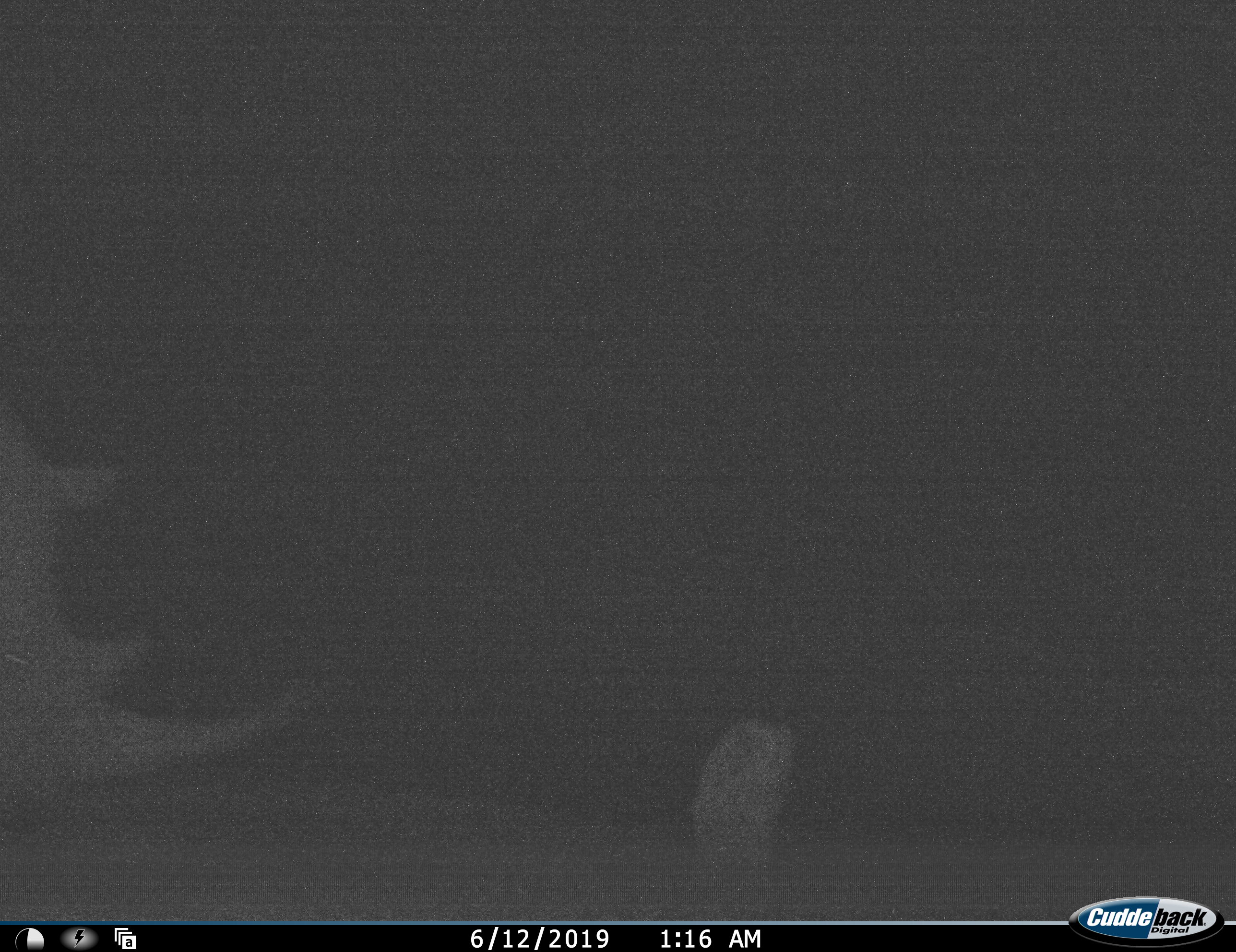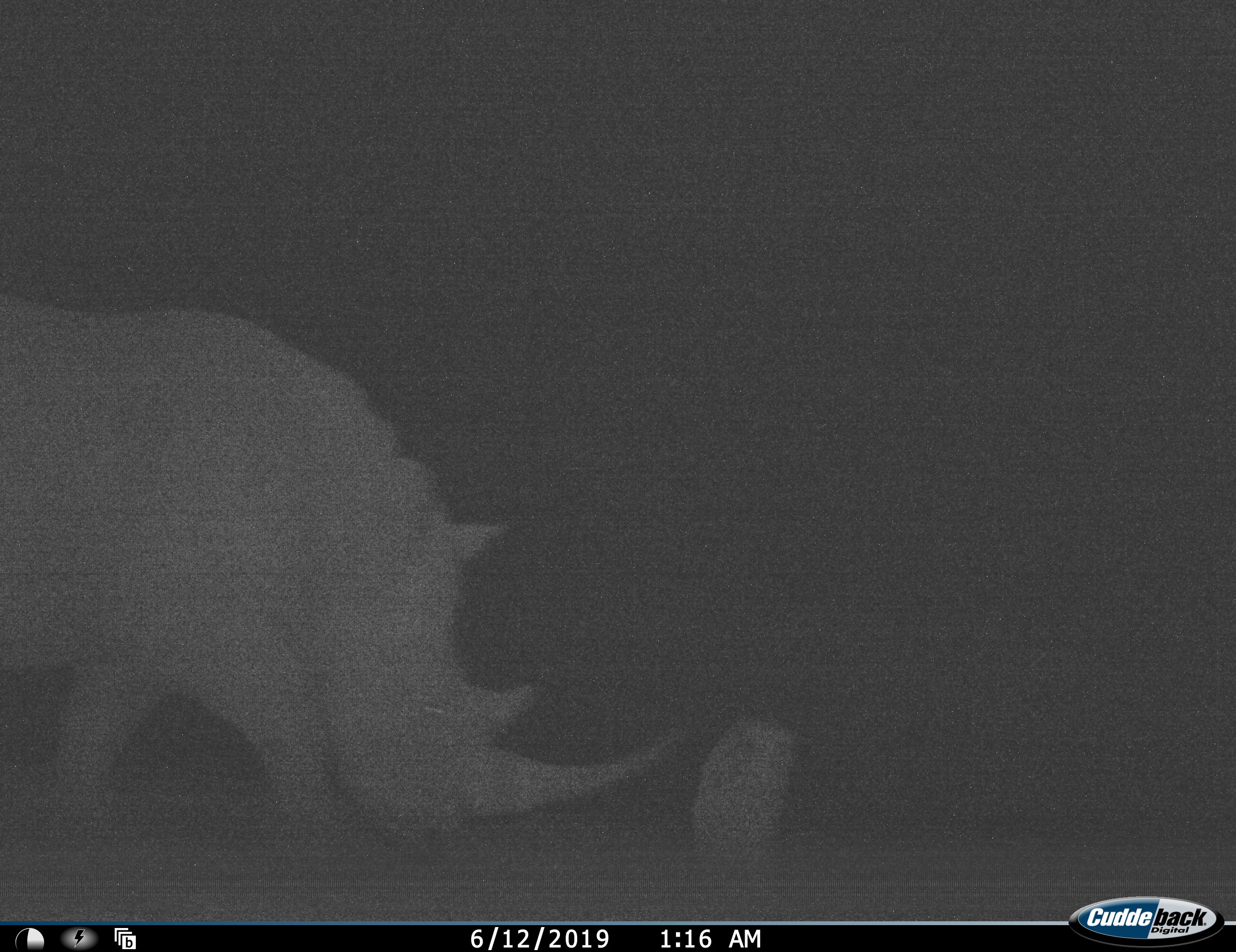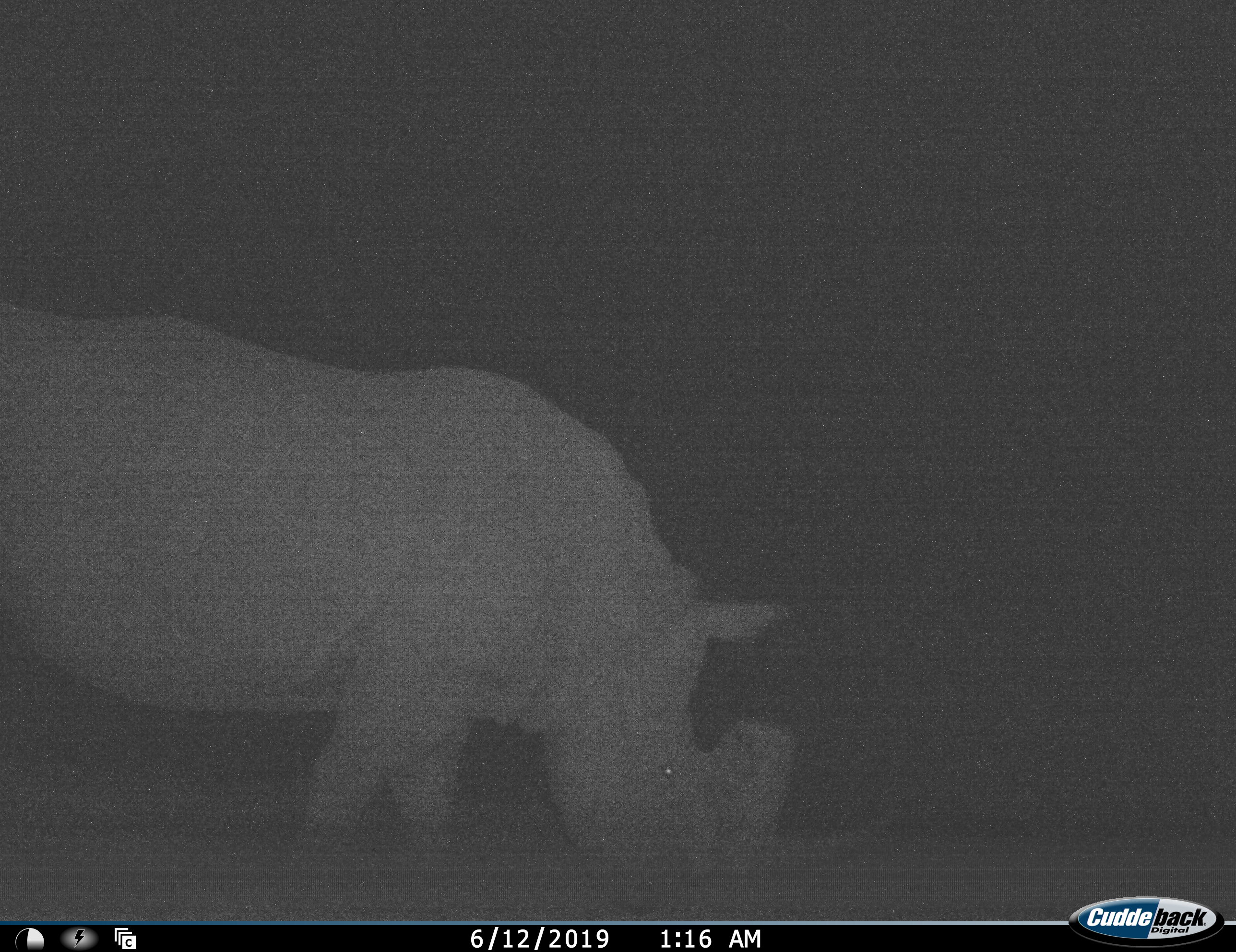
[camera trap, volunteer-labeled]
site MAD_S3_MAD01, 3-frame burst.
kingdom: Animalia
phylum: Chordata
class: Mammalia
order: Perissodactyla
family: Rhinocerotidae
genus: Ceratotherium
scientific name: Ceratotherium simum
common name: white rhinoceros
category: rhinoceroswhite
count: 1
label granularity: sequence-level